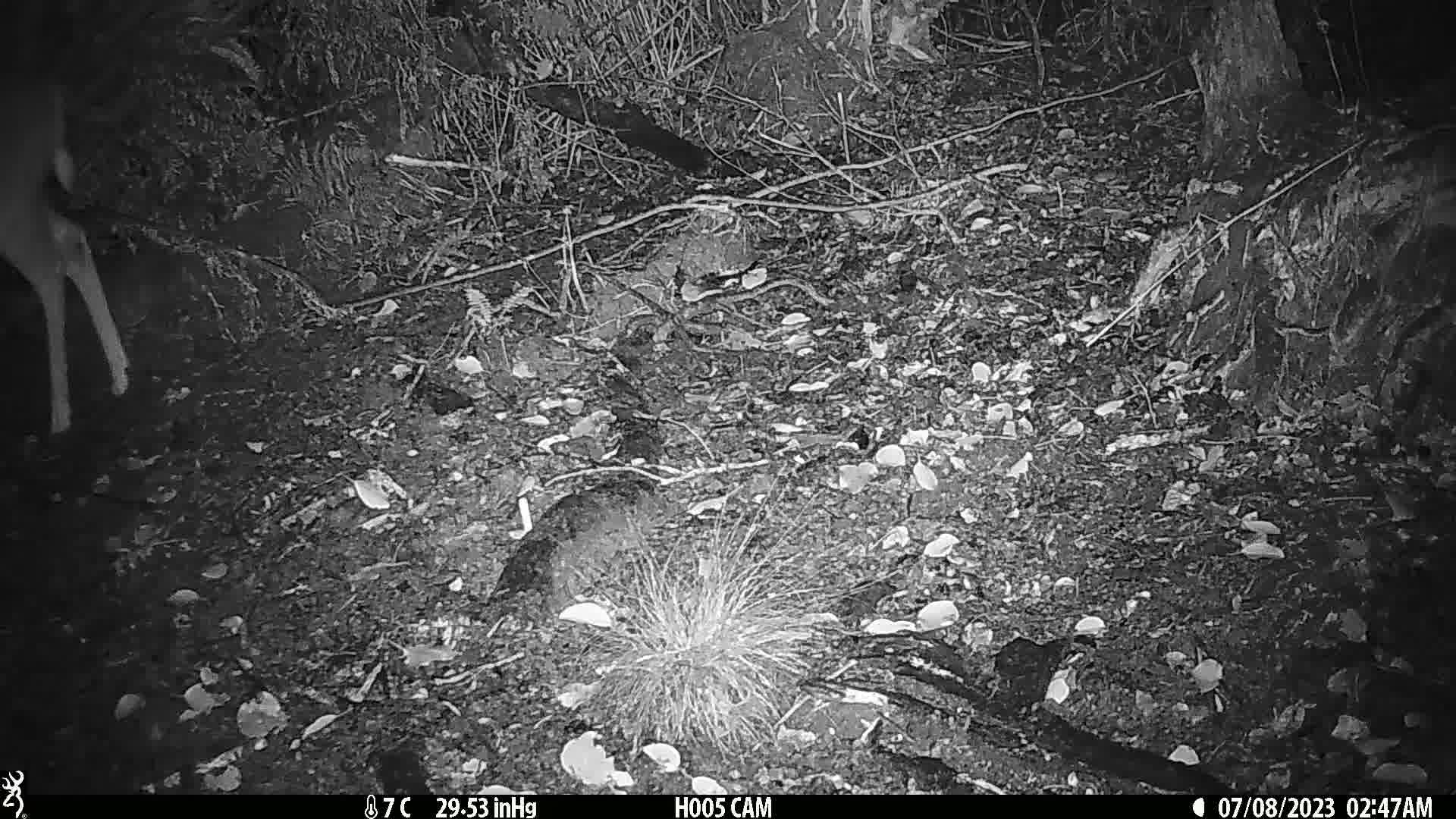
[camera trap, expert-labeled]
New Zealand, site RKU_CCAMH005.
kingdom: Animalia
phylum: Chordata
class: Mammalia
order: Artiodactyla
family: Cervidae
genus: Odocoileus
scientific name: Odocoileus virginianus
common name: white-tailed deer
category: white tailed deer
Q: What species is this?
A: White tailed deer (white-tailed deer) (Odocoileus virginianus).